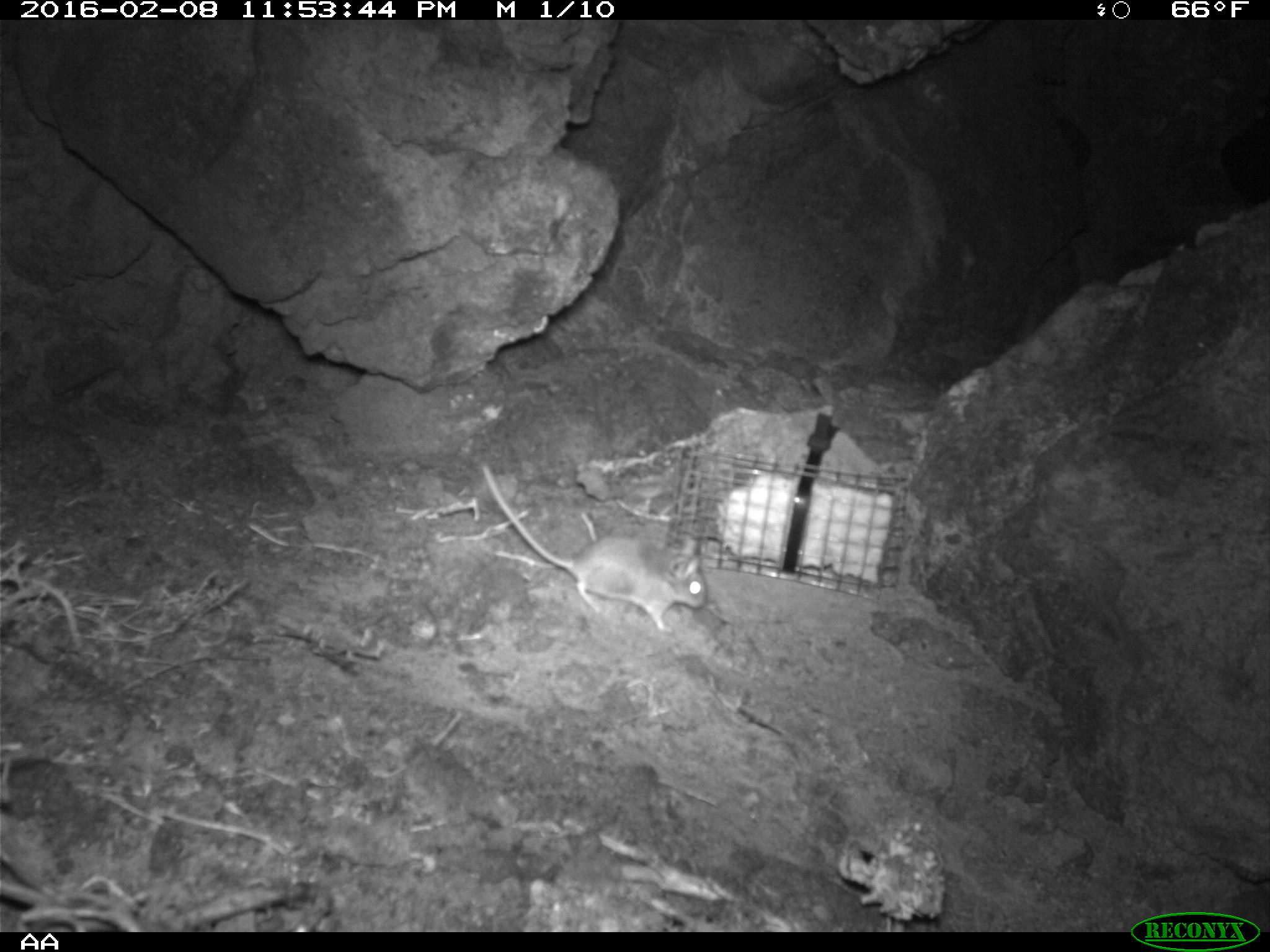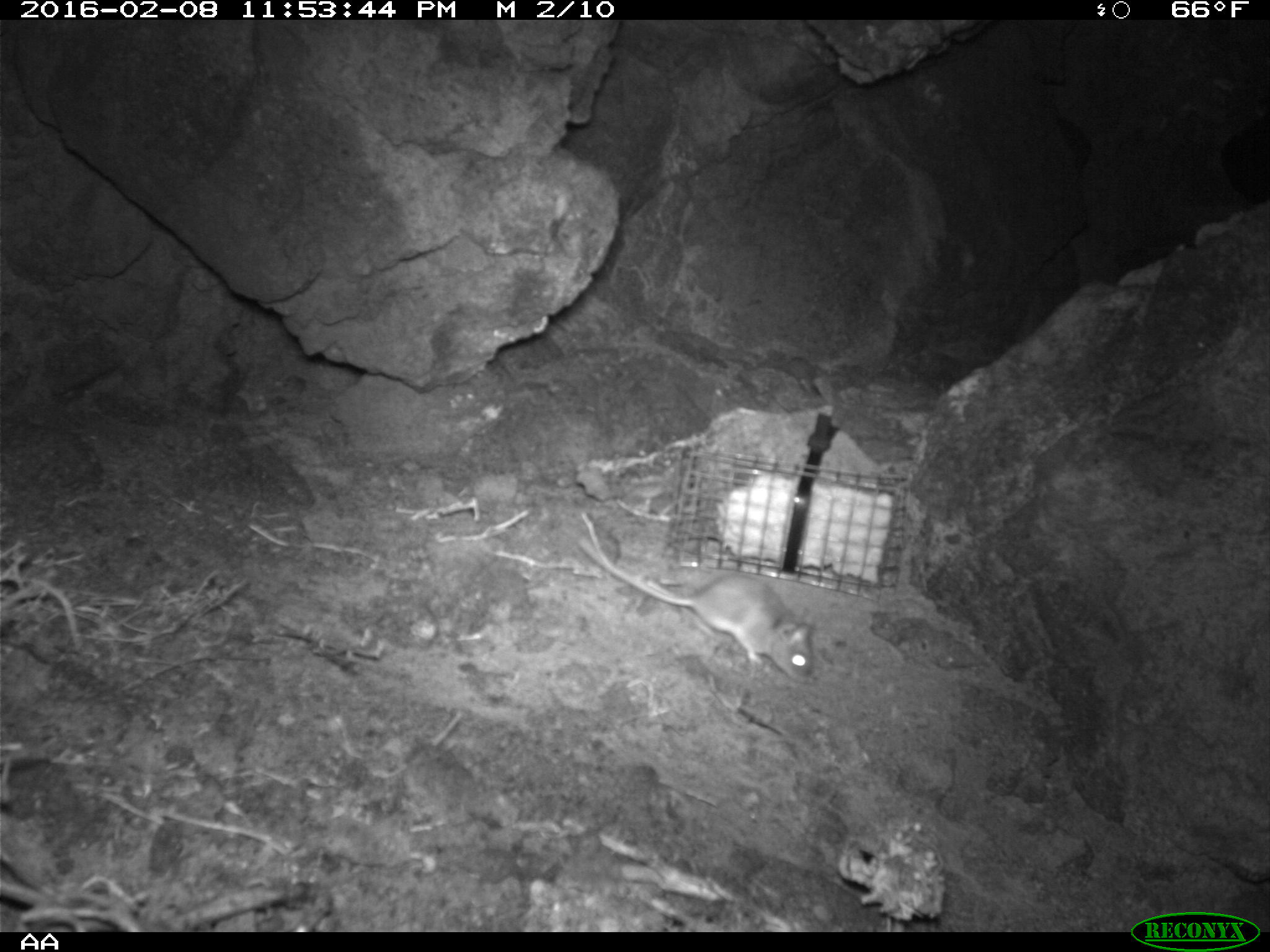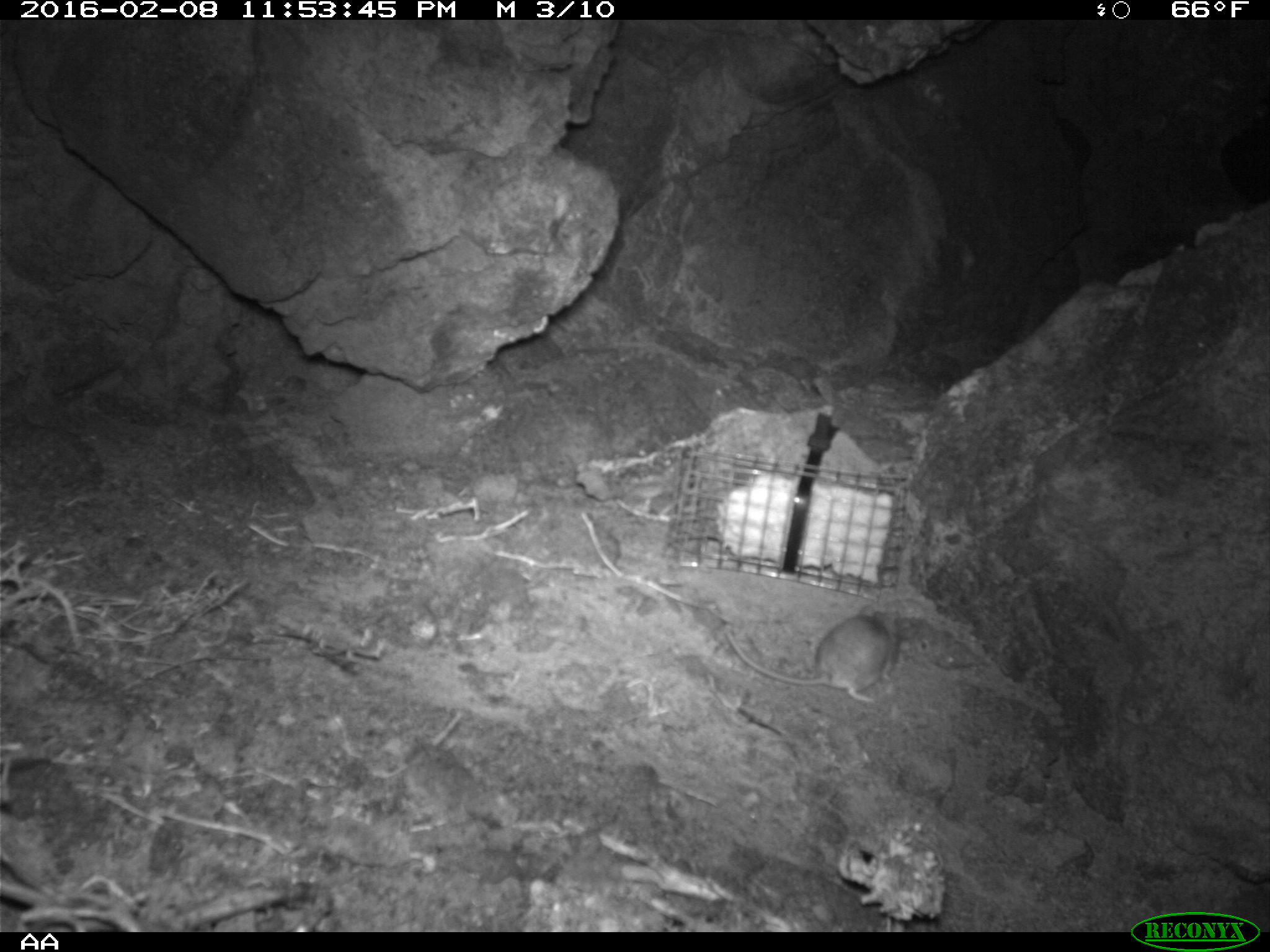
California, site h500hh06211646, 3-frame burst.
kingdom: Animalia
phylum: Chordata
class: Mammalia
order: Rodentia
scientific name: Rodentia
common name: rodent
Rodent (Rodentia).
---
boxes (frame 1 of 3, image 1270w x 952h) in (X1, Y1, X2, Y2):
rodent: (482, 462, 708, 632)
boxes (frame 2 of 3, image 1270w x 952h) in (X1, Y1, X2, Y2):
rodent: (575, 534, 815, 684)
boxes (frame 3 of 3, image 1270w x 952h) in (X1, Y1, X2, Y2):
rodent: (727, 600, 901, 704)